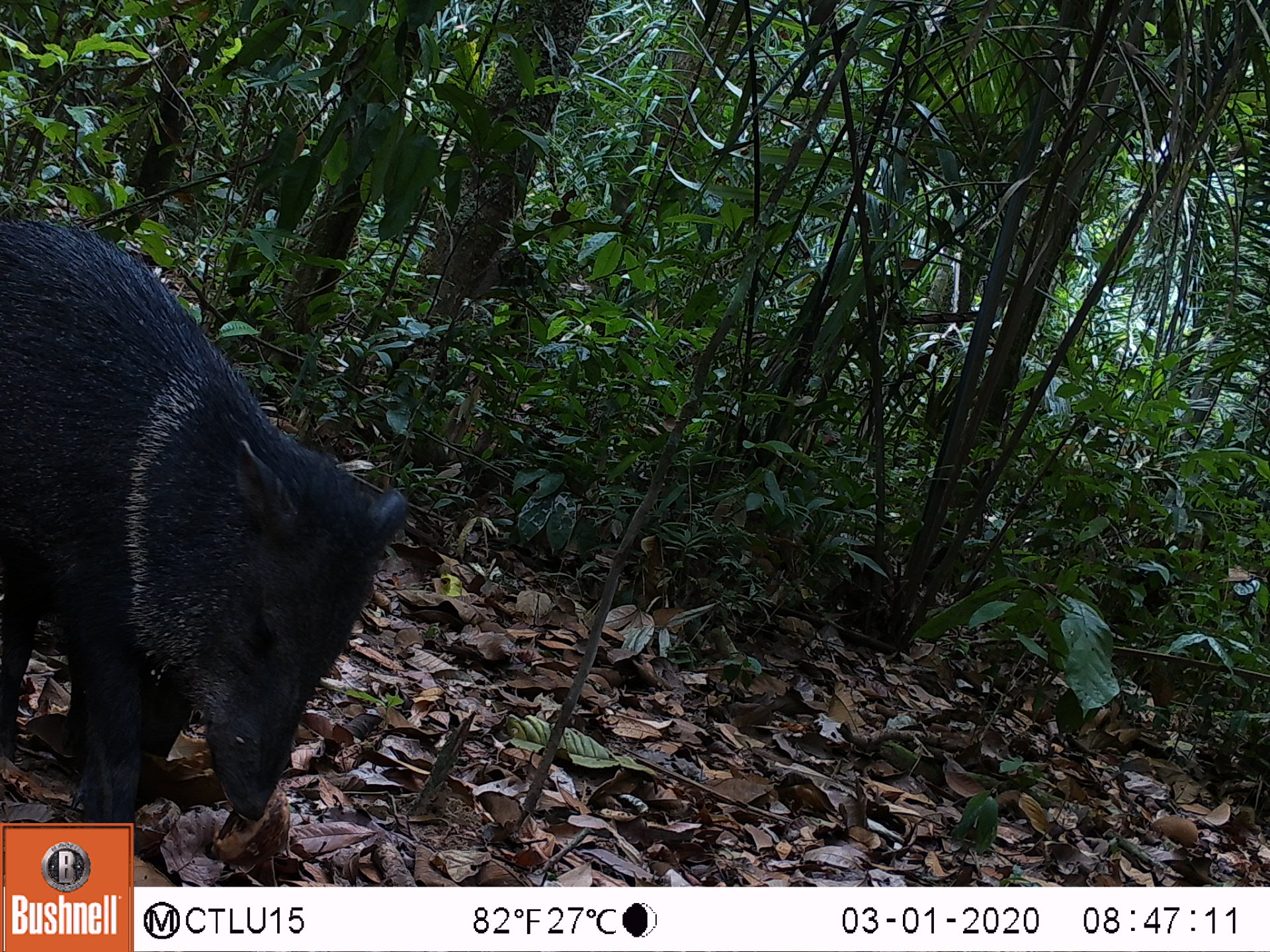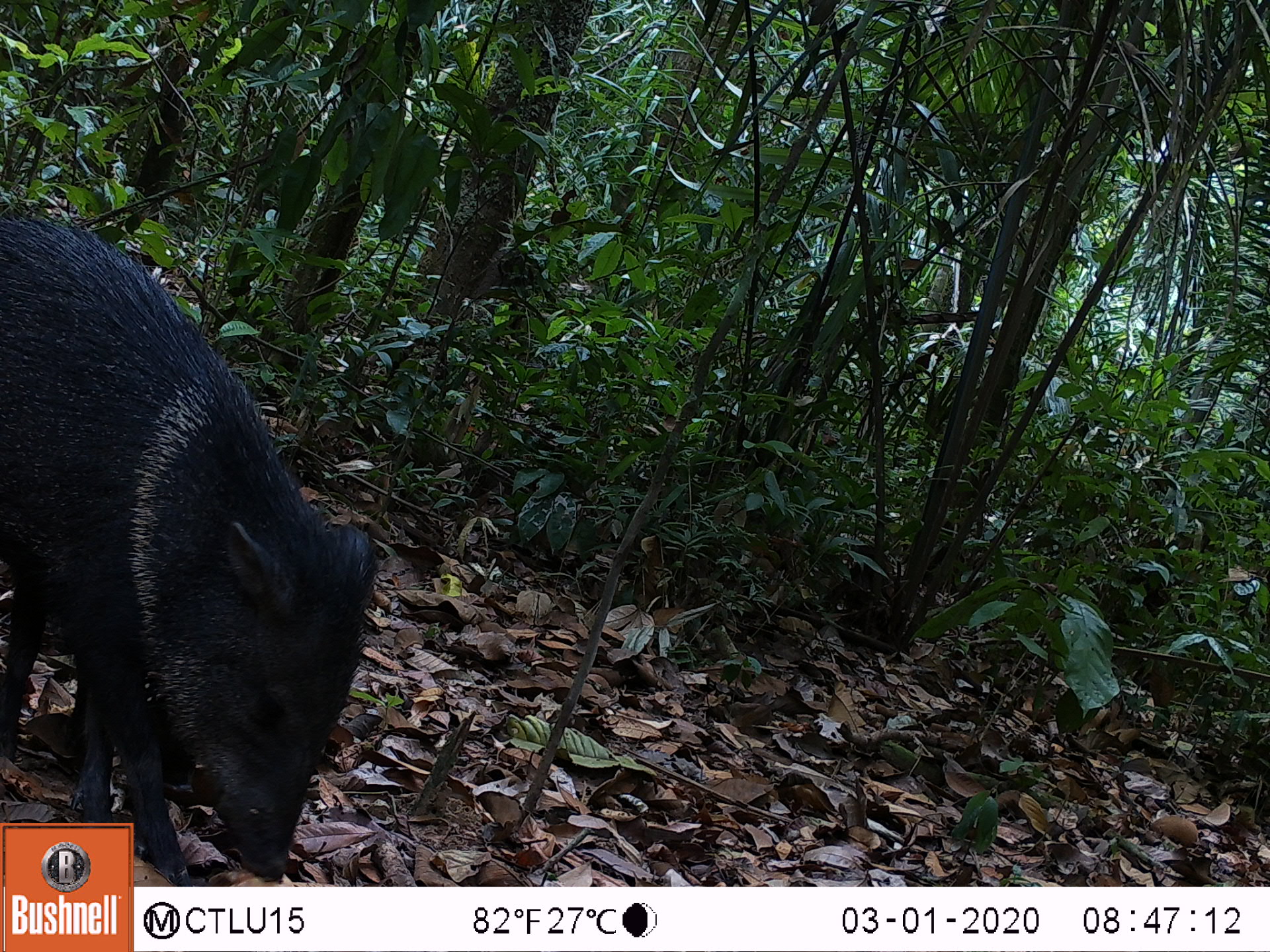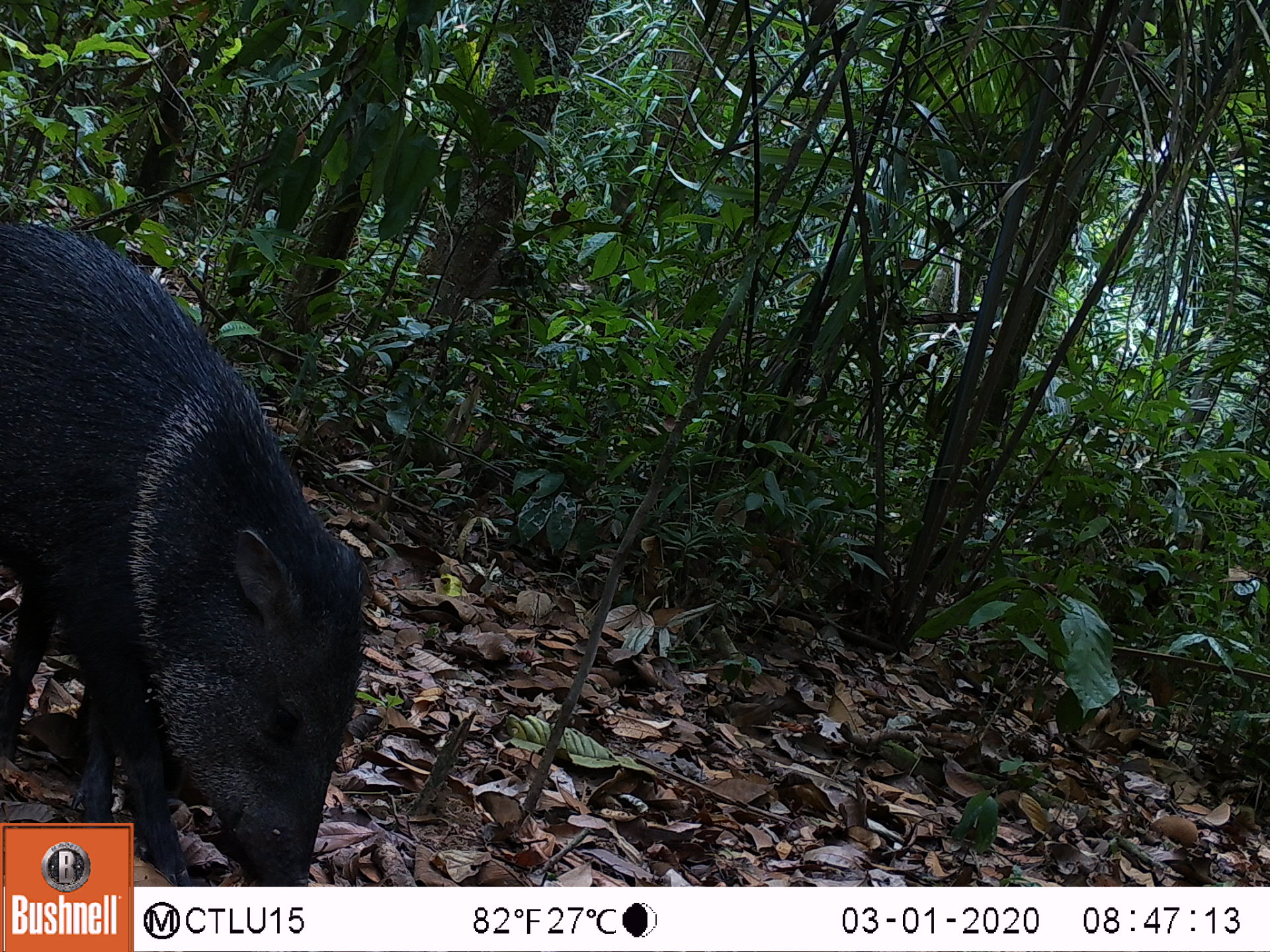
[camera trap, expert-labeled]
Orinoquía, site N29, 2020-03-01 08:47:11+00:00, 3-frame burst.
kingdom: Animalia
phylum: Chordata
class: Mammalia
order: Artiodactyla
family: Tayassuidae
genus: Pecari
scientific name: Pecari tajacu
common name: collared peccary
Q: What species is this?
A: Collared peccary (Pecari tajacu).